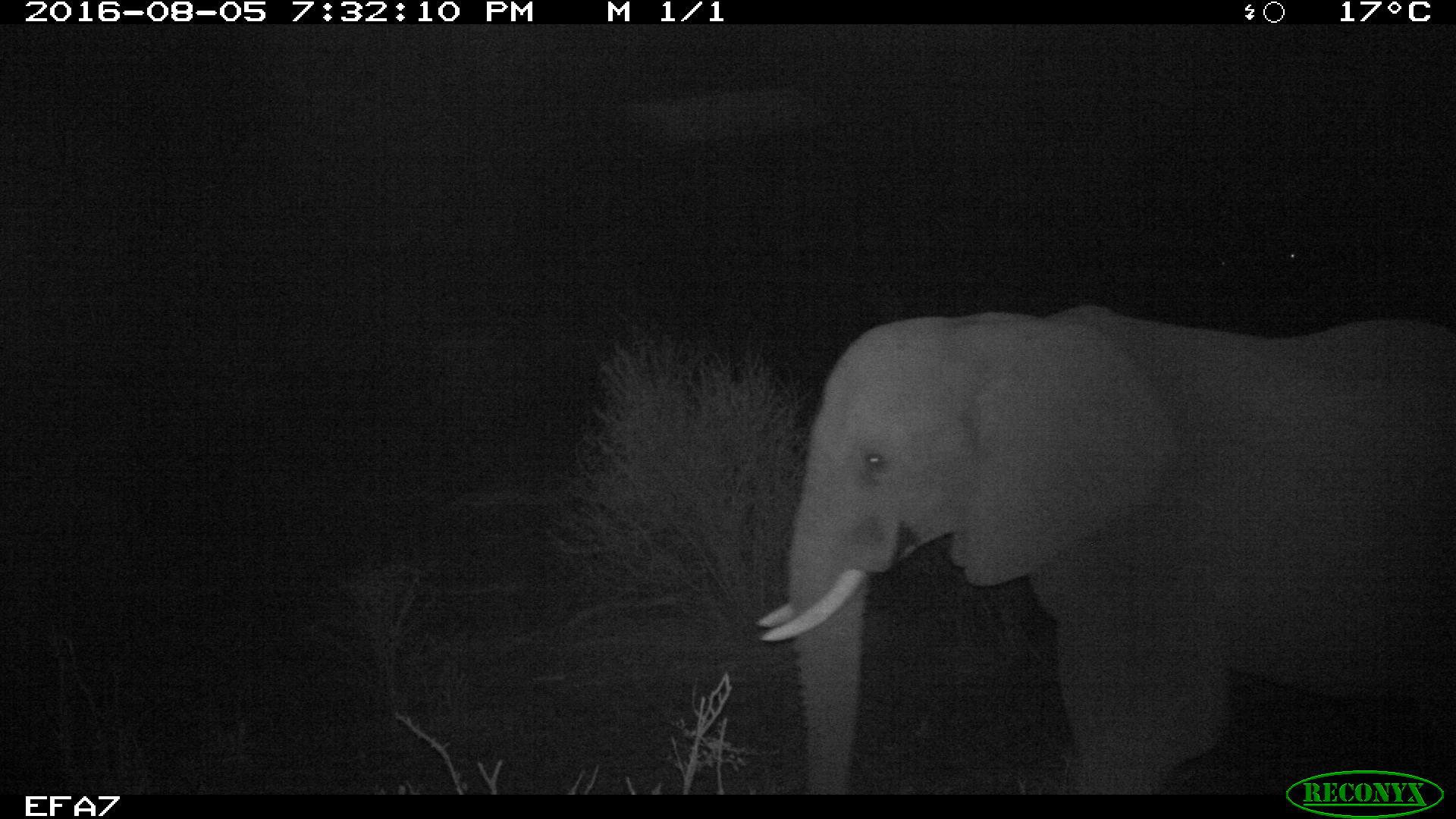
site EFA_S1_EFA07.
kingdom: Animalia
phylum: Chordata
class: Mammalia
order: Proboscidea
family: Elephantidae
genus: Loxodonta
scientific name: Loxodonta africana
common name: african bush elephant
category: elephant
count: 1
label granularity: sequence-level